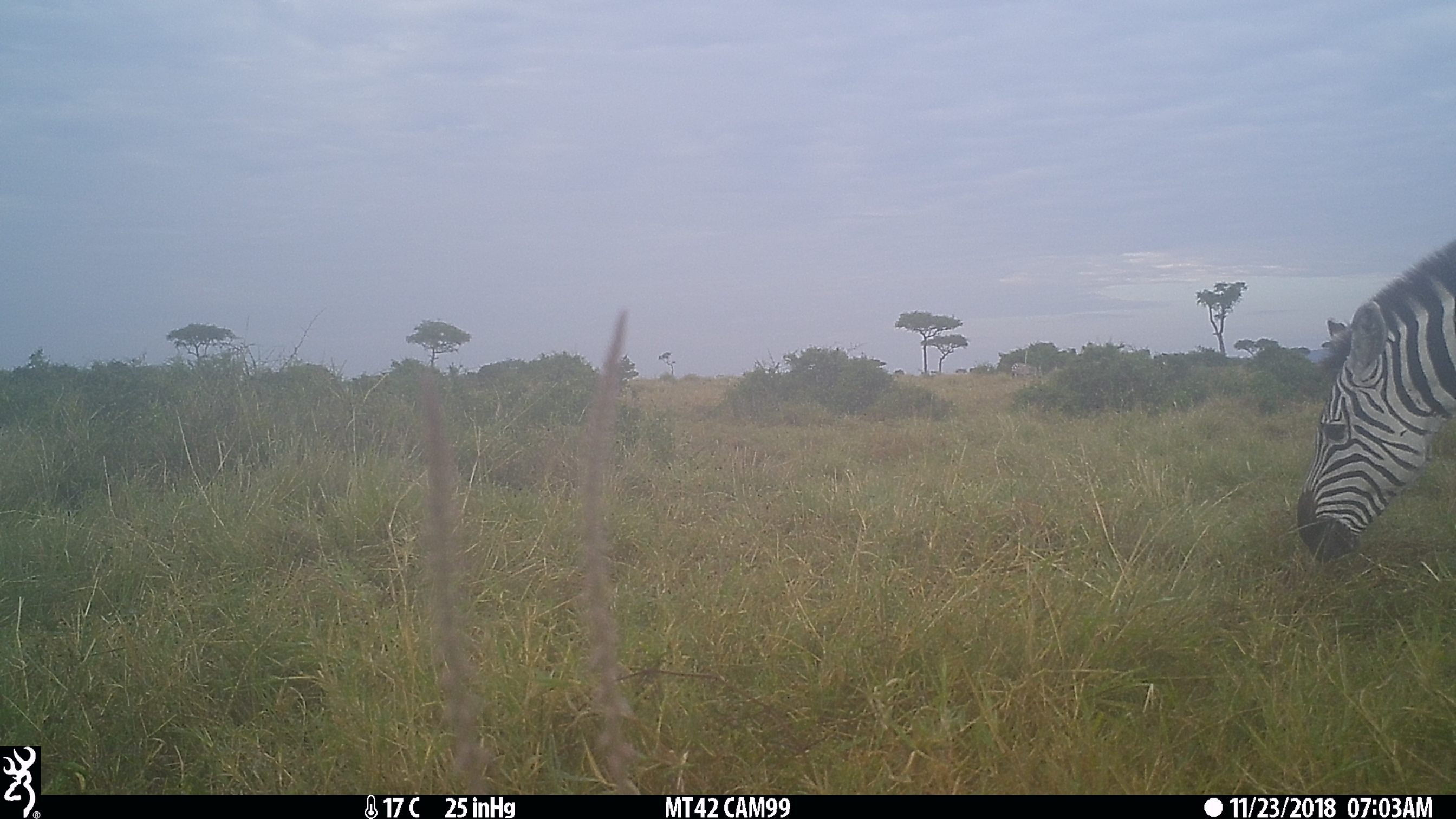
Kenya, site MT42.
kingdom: Animalia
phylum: Chordata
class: Mammalia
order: Perissodactyla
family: Equidae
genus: Equus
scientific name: Equus quagga burchellii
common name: burchell's zebra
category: zebra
Zebra (burchell's zebra) (Equus quagga burchellii).